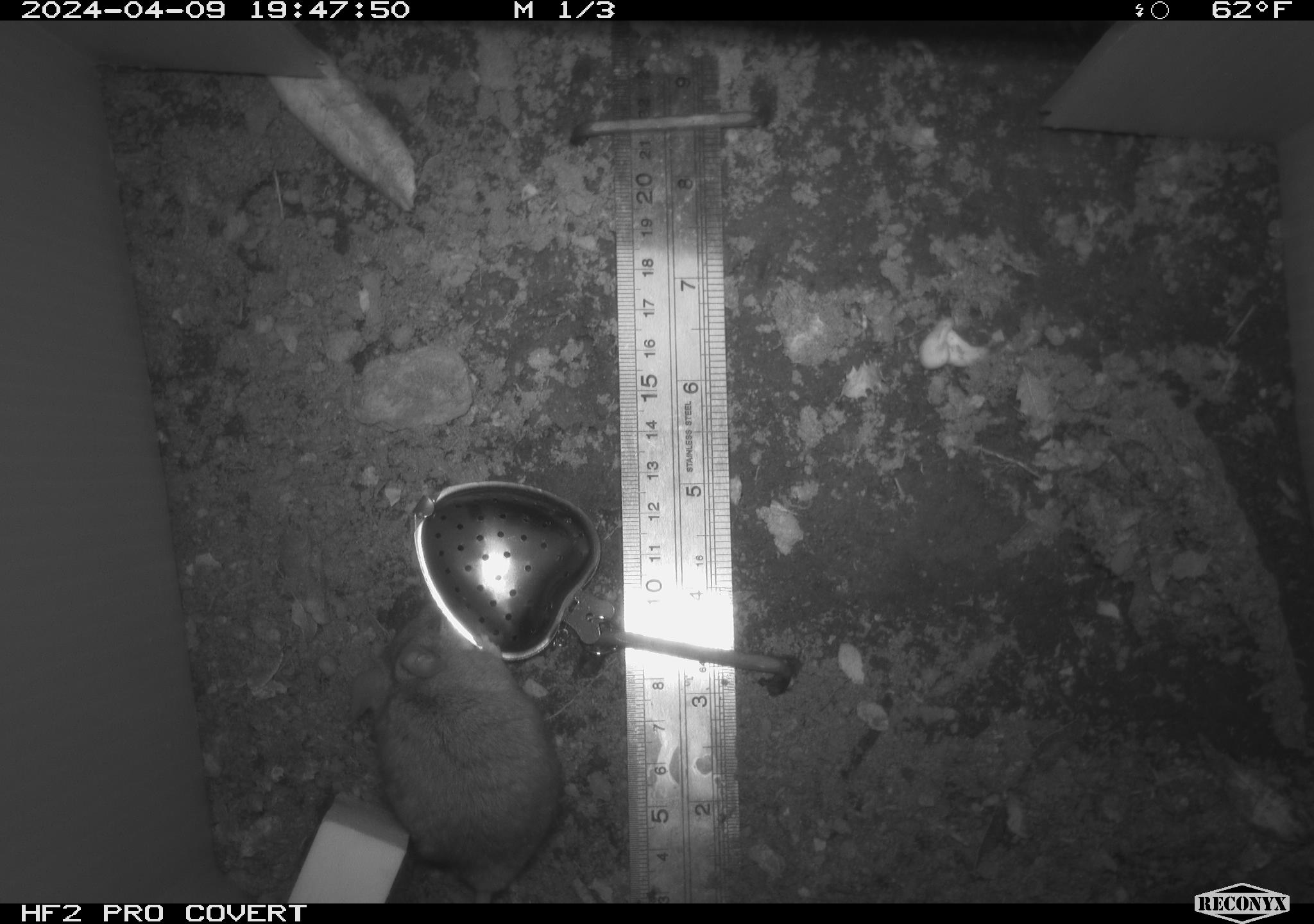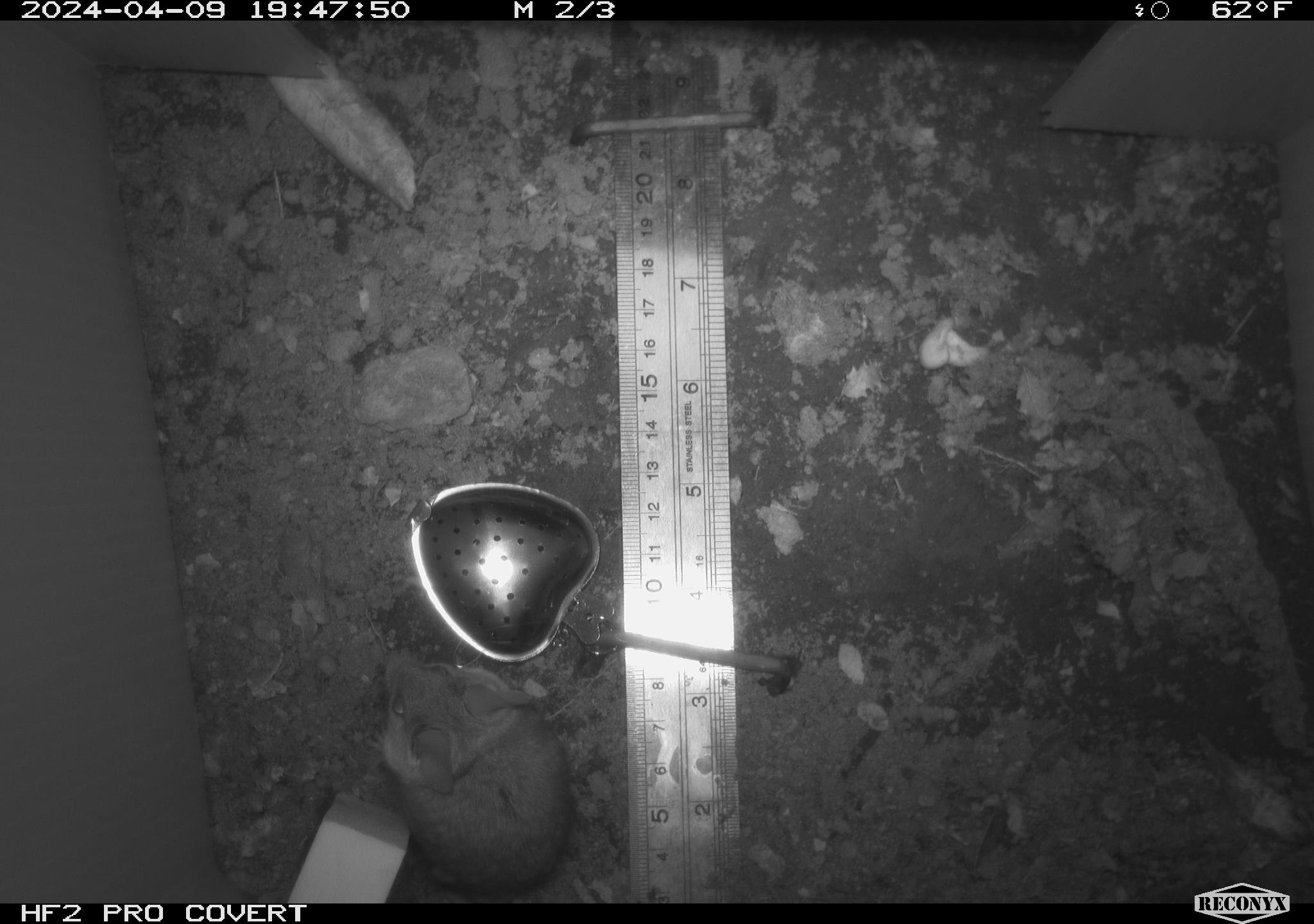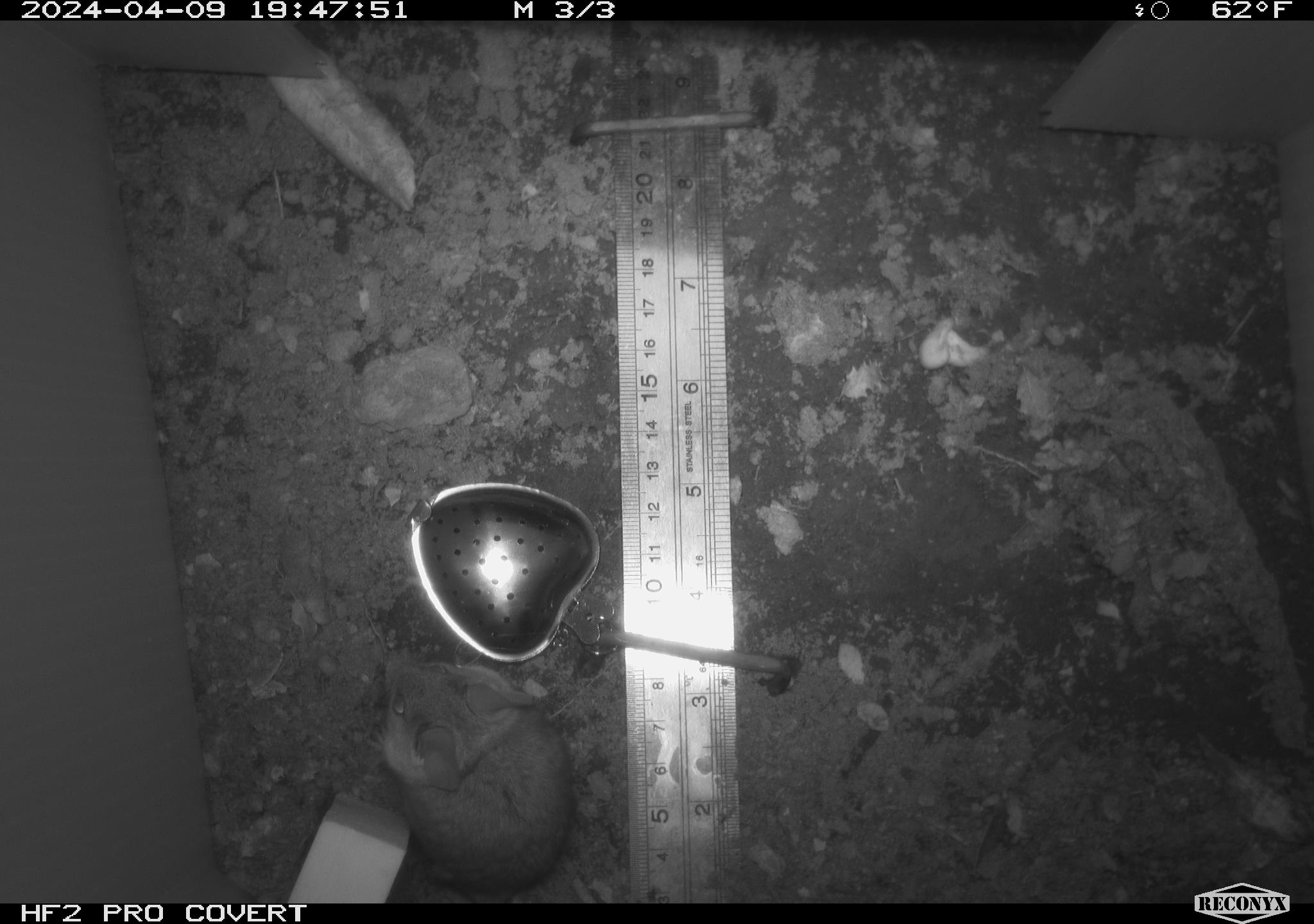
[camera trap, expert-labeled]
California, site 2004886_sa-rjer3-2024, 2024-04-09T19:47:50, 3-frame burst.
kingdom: Animalia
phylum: Chordata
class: Mammalia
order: Rodentia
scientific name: Rodentia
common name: mouse species